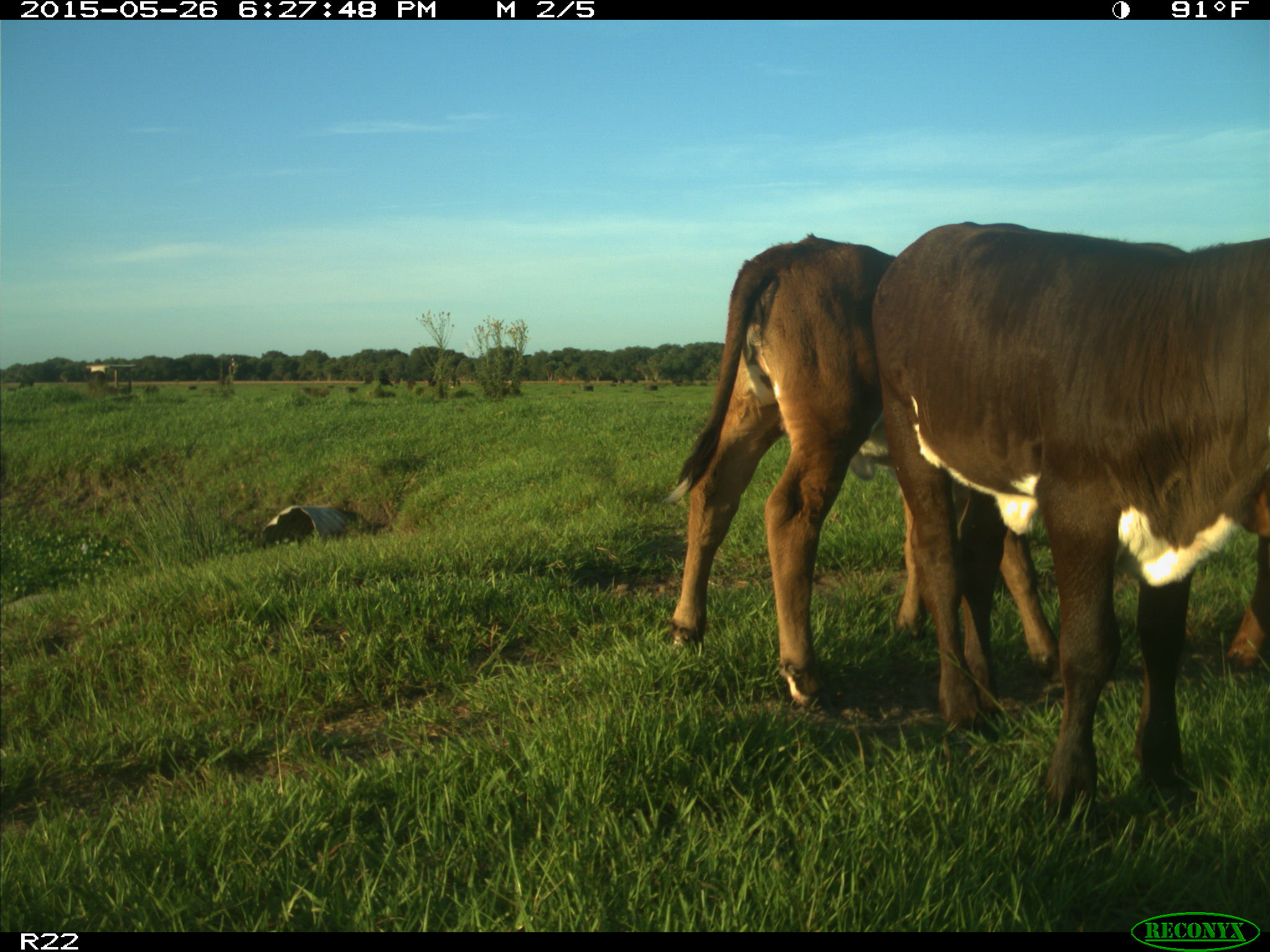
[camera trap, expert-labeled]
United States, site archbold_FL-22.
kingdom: Animalia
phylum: Chordata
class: Mammalia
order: Artiodactyla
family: Bovidae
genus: Bos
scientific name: Bos taurus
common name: domestic cow